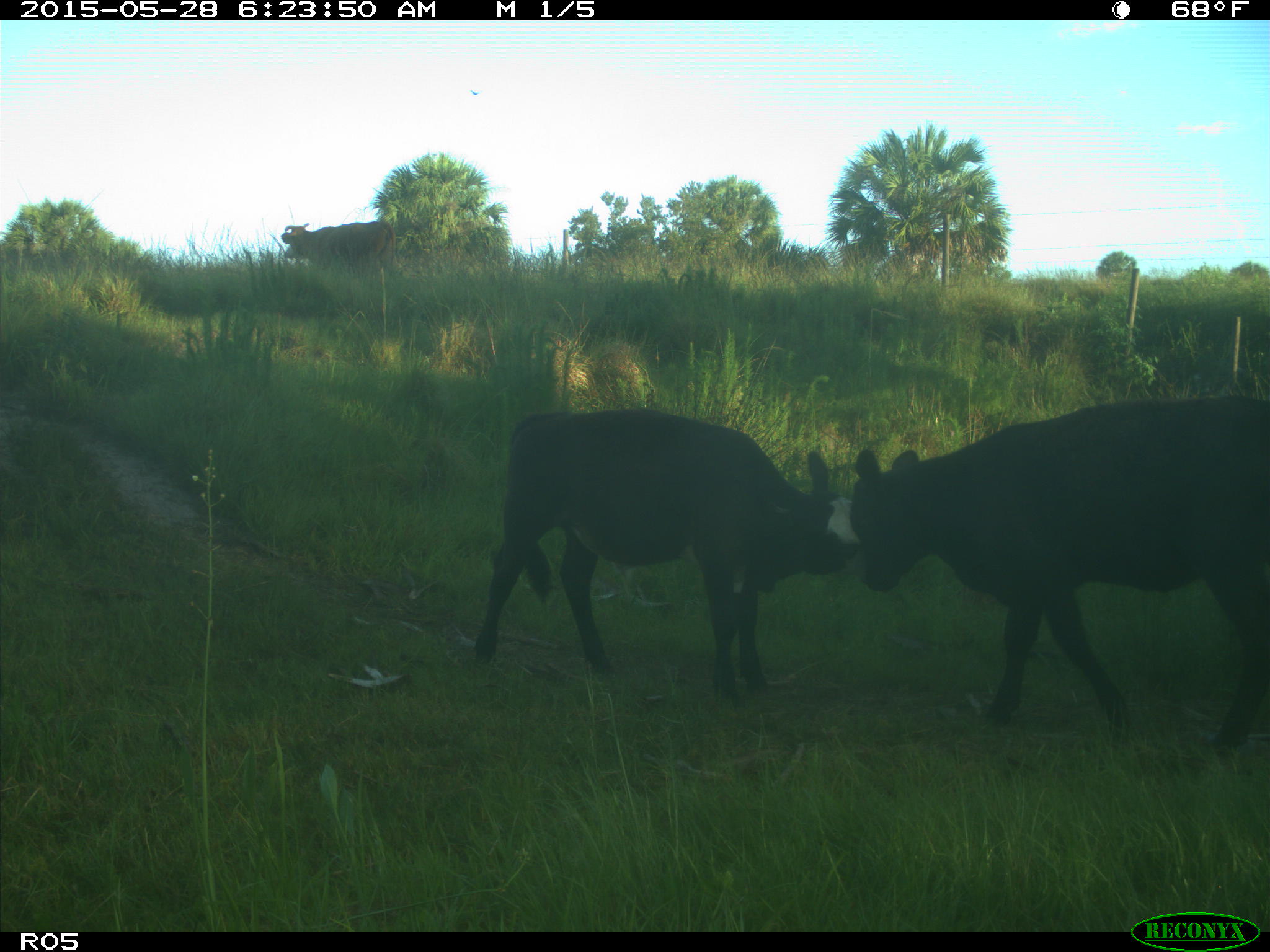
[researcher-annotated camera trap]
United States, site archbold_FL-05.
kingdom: Animalia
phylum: Chordata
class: Mammalia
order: Artiodactyla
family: Bovidae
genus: Bos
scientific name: Bos taurus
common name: domestic cow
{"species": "Bos taurus (domestic cow)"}